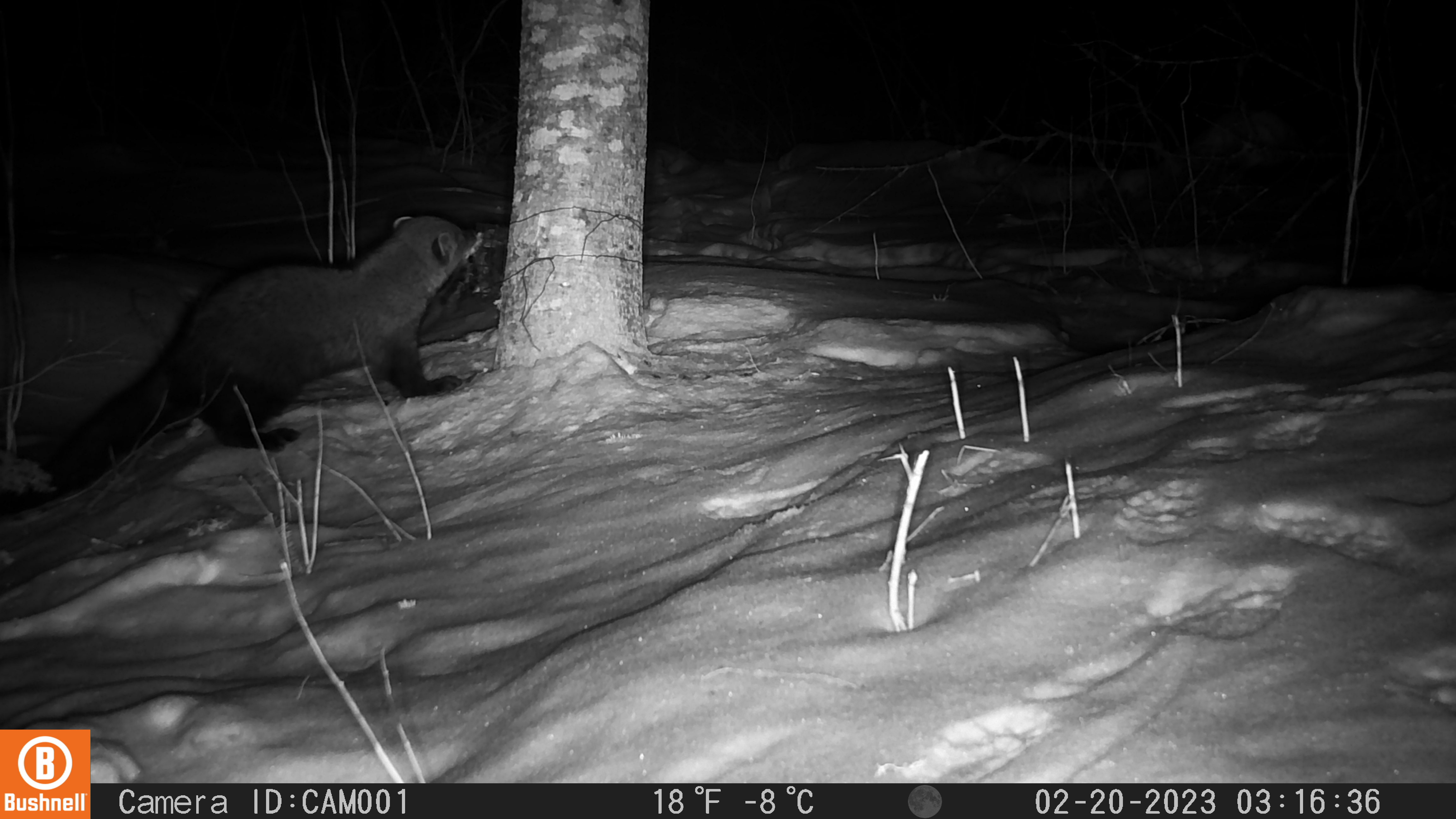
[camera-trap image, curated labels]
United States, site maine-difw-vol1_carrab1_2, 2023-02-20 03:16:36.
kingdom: Animalia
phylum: Chordata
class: Mammalia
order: Carnivora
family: Mustelidae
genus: Pekania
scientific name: Pekania pennanti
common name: fisher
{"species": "fisher (Pekania pennanti)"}